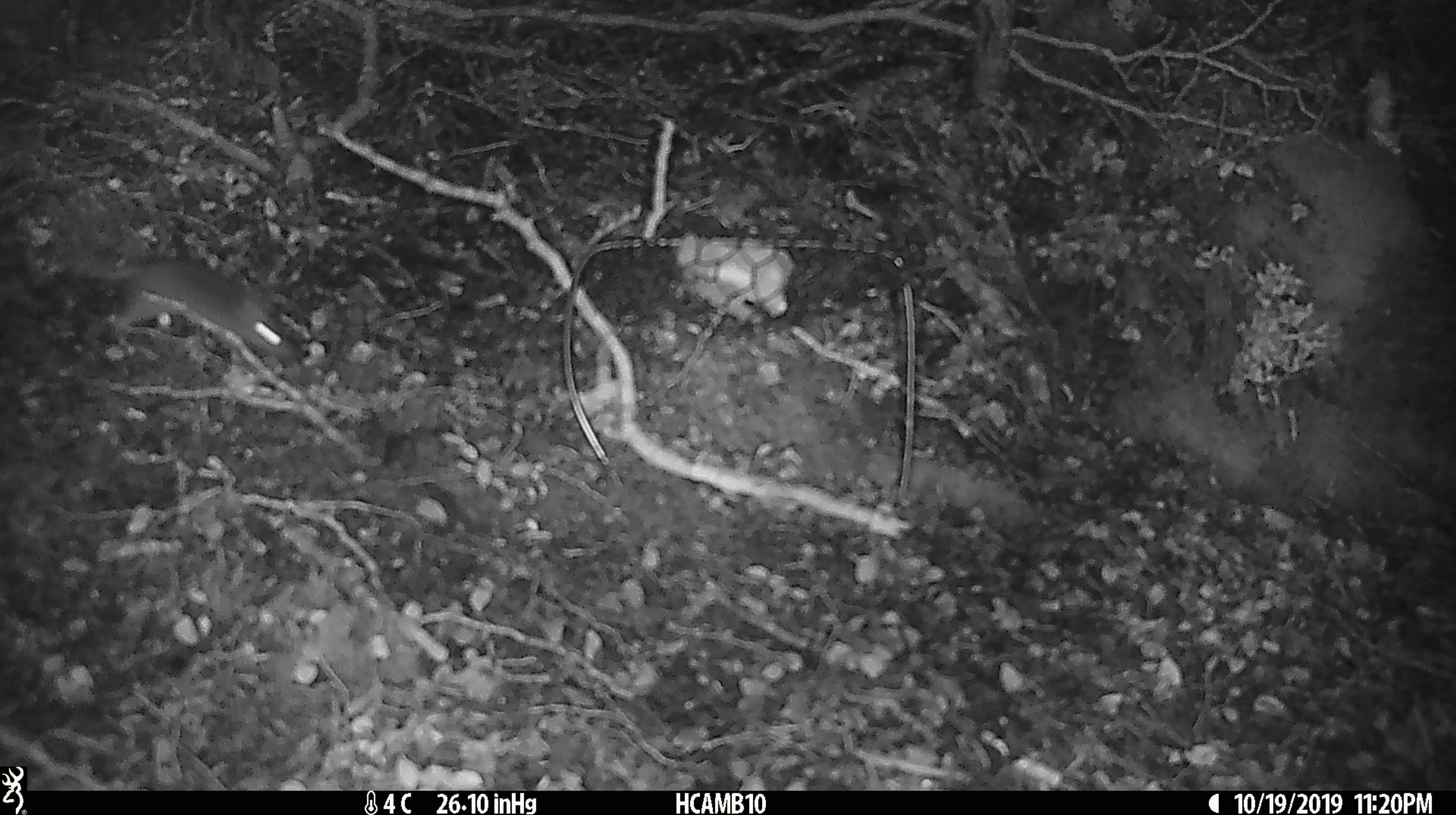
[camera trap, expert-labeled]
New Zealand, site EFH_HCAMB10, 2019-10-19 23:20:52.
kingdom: Animalia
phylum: Chordata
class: Mammalia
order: Rodentia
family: Muridae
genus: Mus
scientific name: Mus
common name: mouse